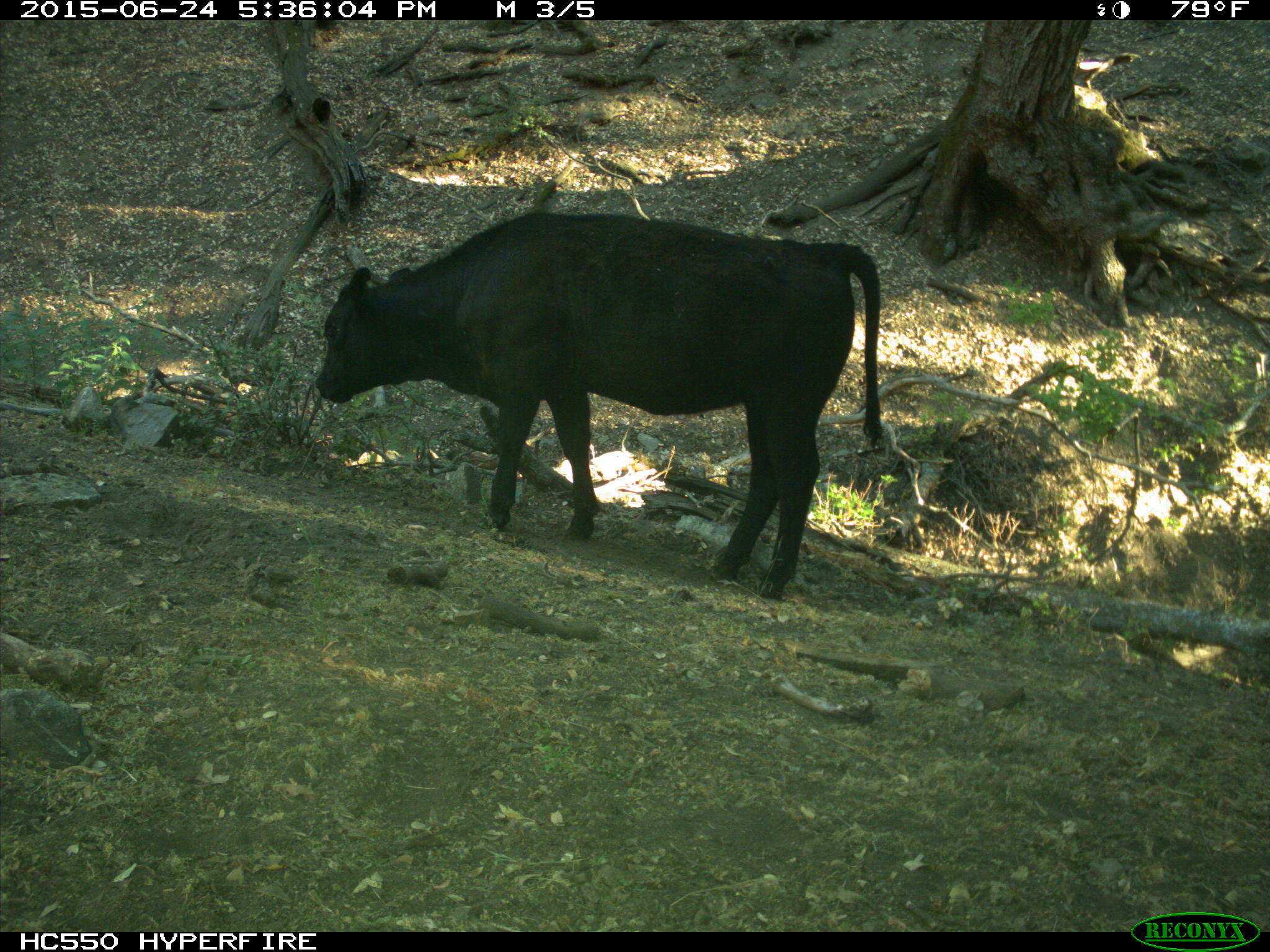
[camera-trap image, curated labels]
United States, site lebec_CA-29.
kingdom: Animalia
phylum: Chordata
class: Mammalia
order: Artiodactyla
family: Bovidae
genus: Bos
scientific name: Bos taurus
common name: domestic cow